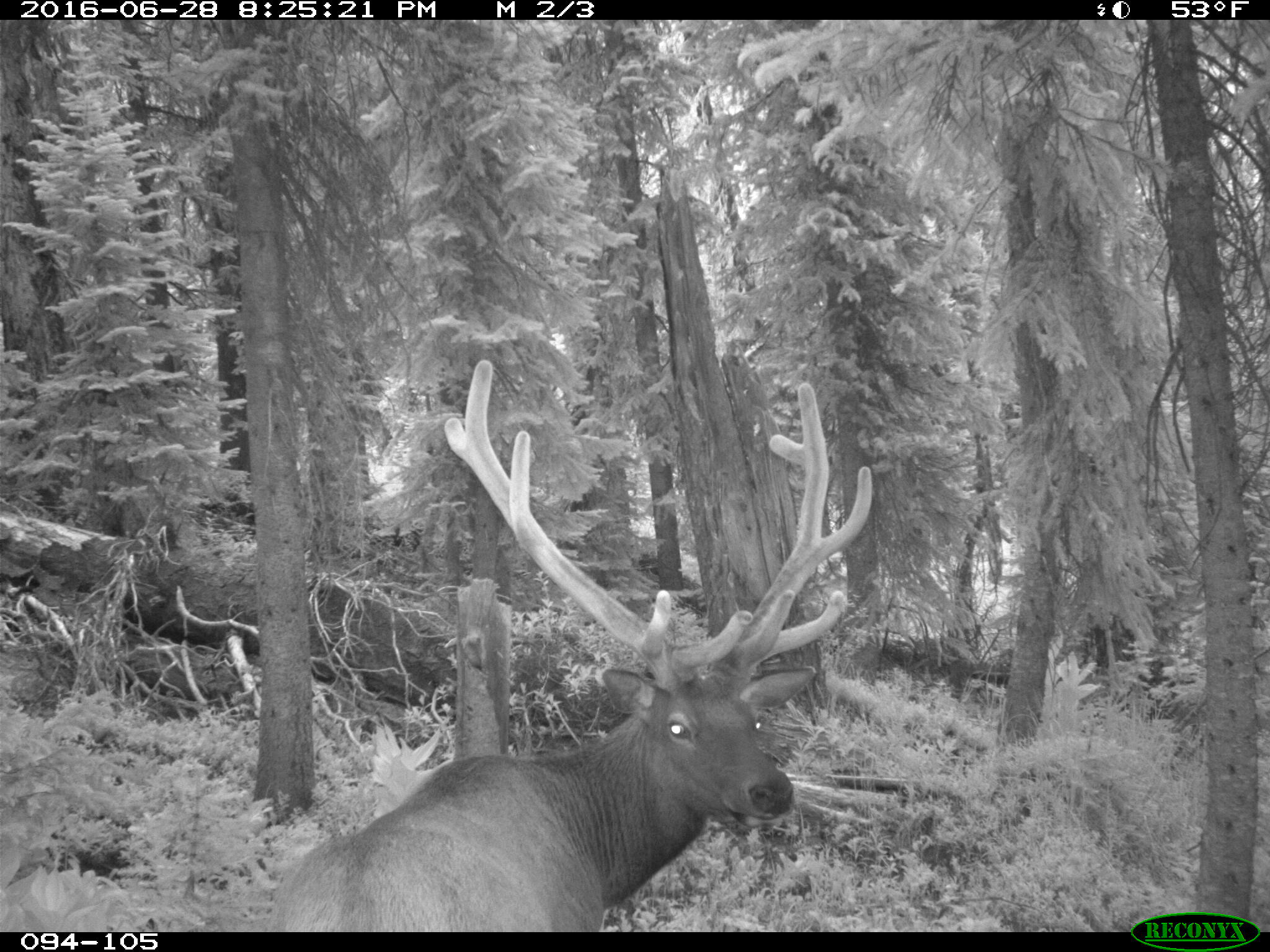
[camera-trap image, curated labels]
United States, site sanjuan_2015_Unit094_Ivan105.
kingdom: Animalia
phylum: Chordata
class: Mammalia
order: Artiodactyla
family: Cervidae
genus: Cervus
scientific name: Cervus elaphus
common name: red deer